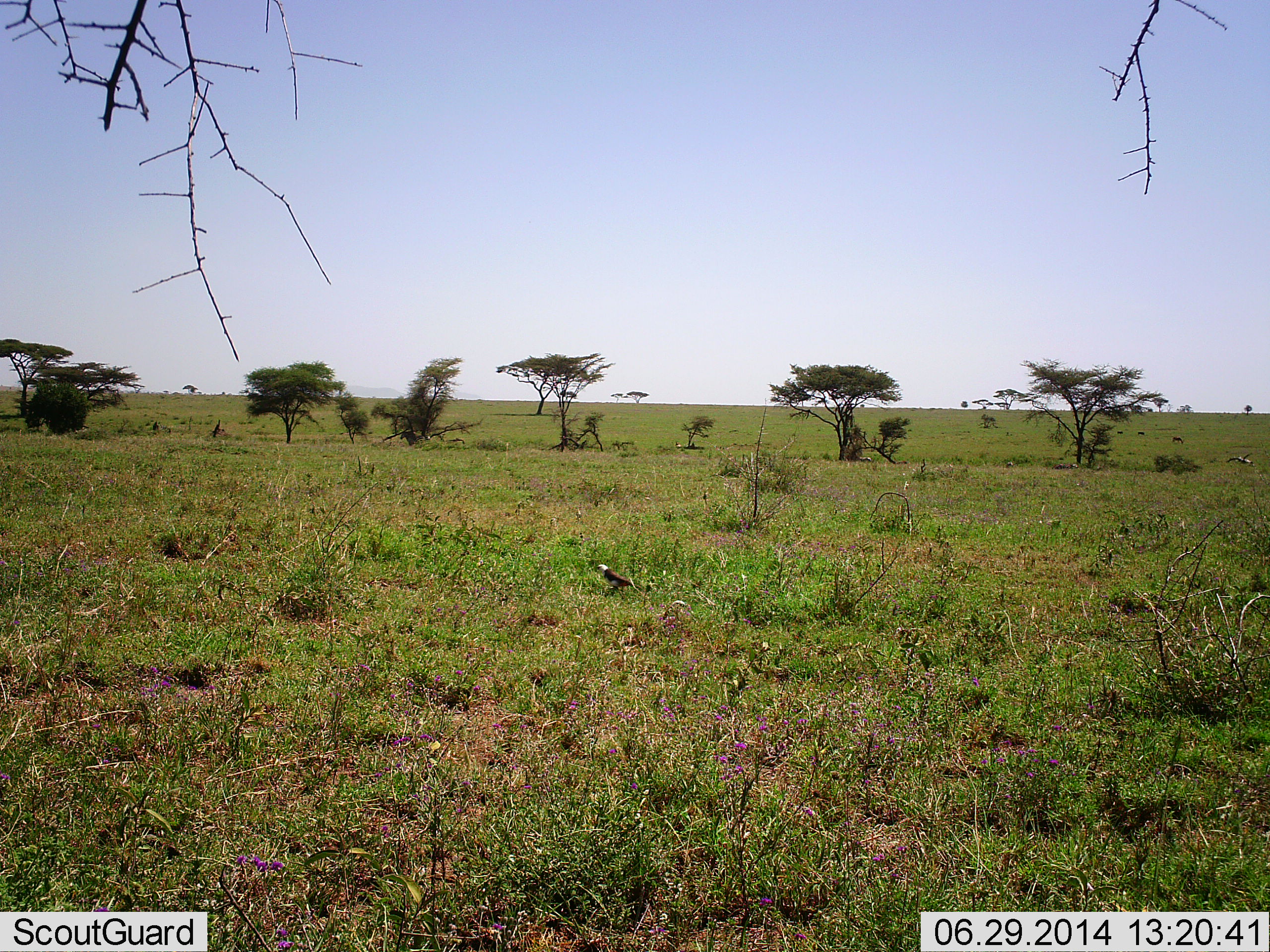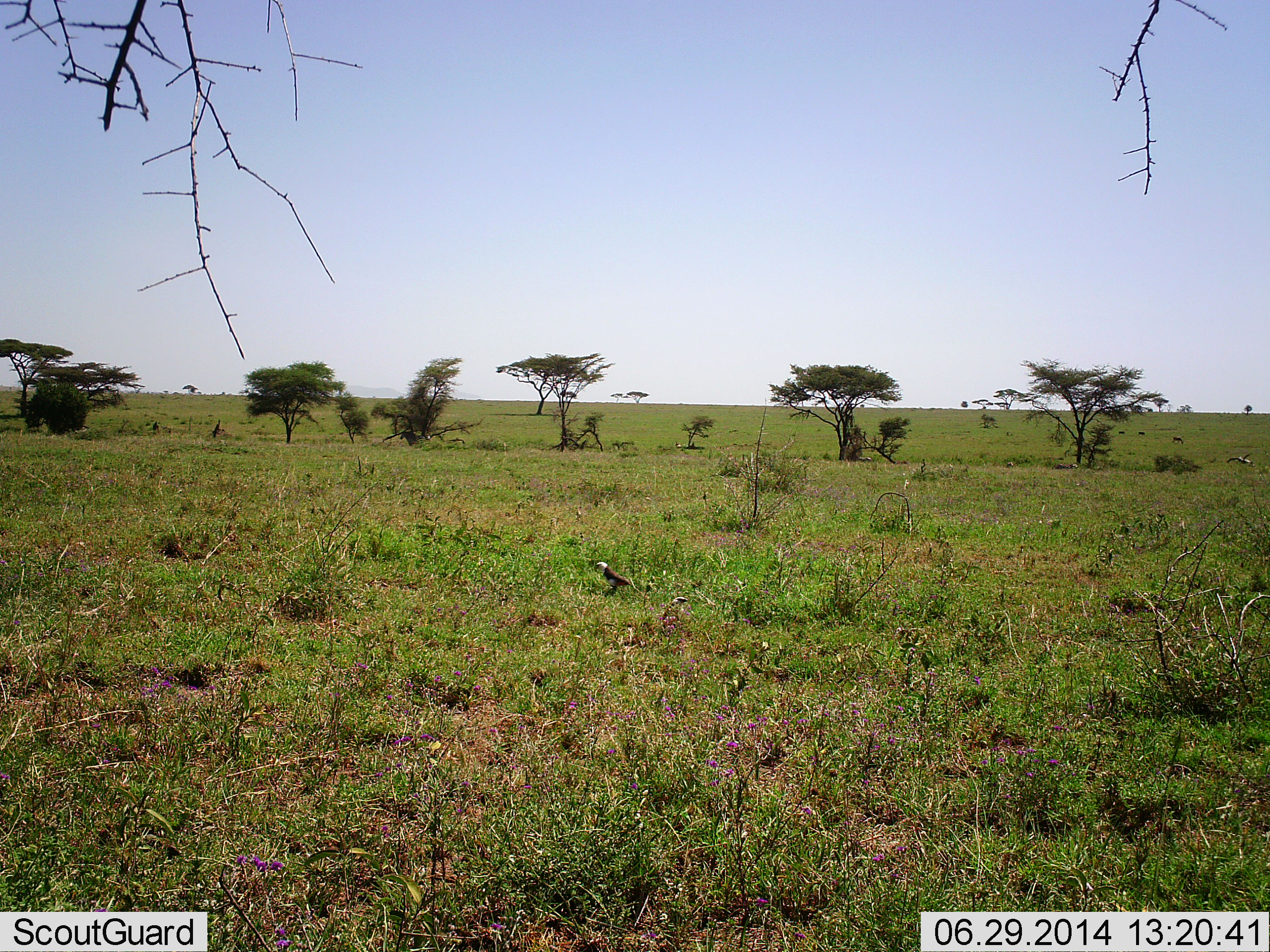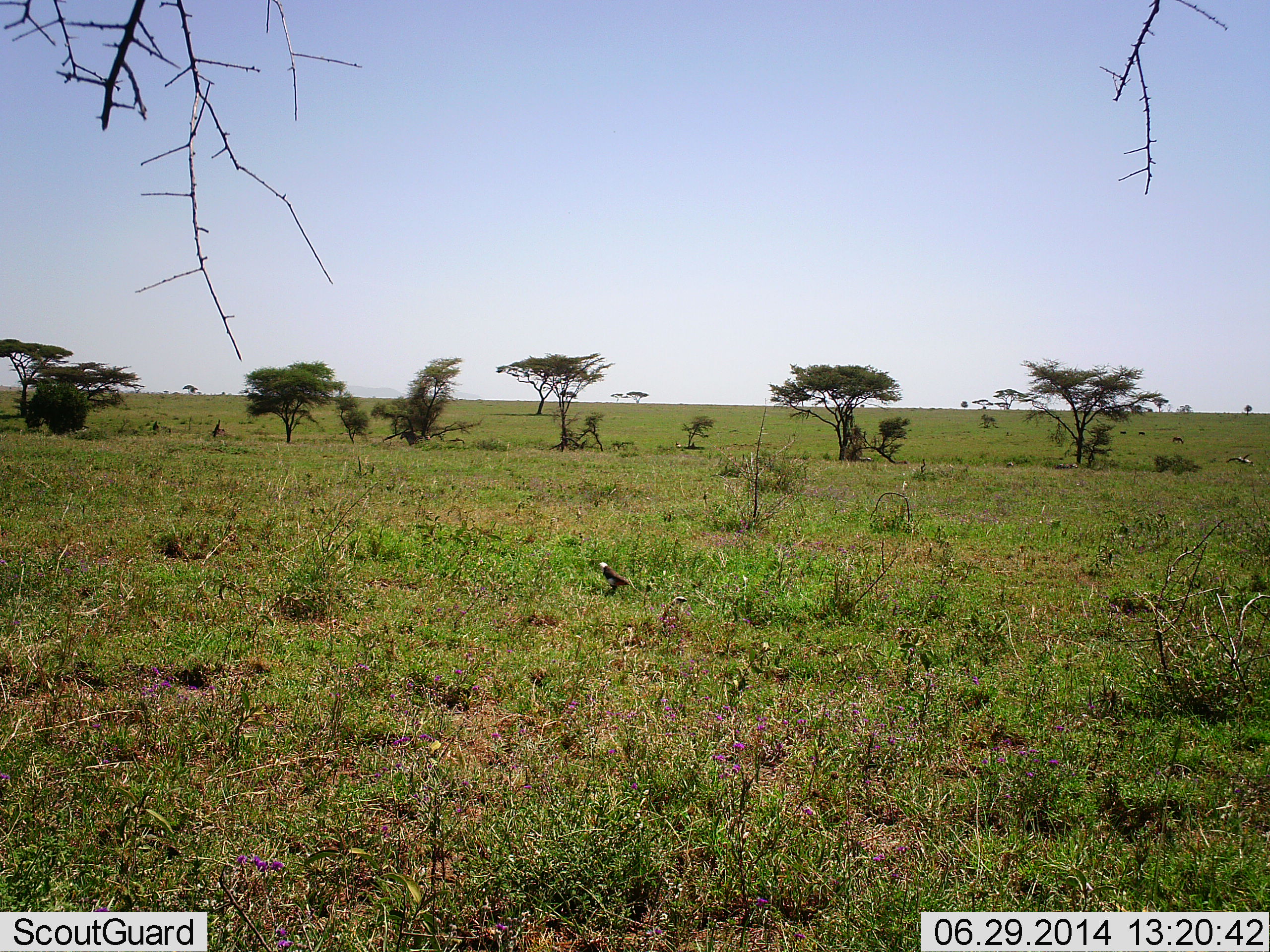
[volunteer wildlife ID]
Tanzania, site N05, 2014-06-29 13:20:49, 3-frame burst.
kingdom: Animalia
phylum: Chordata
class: Aves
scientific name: Aves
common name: bird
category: otherbird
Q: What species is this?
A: Otherbird (bird) (Aves).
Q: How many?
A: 1.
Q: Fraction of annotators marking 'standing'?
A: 91%.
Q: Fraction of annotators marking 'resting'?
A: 9%.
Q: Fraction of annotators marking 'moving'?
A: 0%.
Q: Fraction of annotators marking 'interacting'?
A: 0%.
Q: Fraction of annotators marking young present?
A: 0%.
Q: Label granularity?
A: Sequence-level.